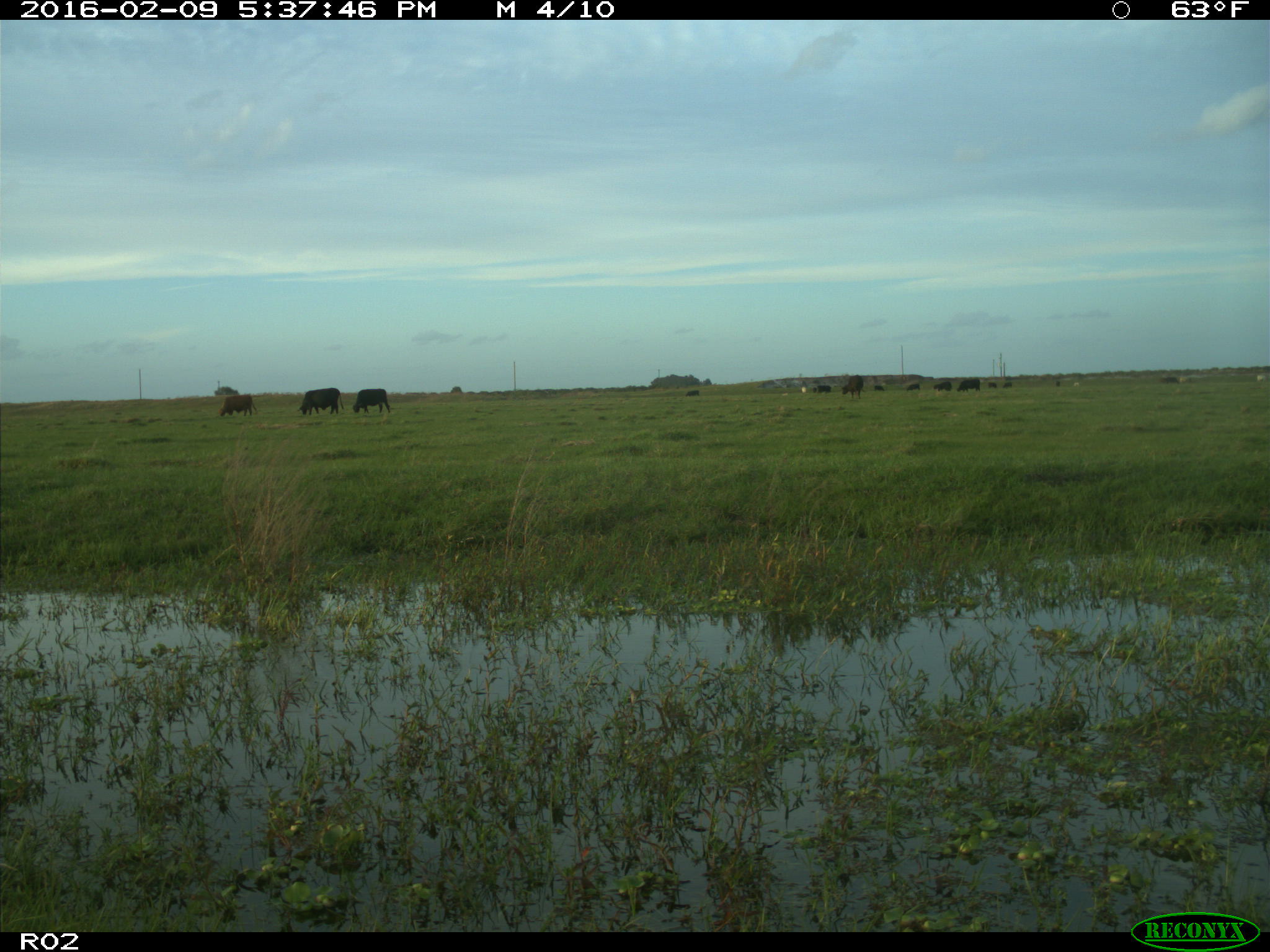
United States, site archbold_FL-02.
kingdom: Animalia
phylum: Chordata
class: Mammalia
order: Artiodactyla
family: Bovidae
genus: Bos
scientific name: Bos taurus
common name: domestic cow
Bos taurus (domestic cow).